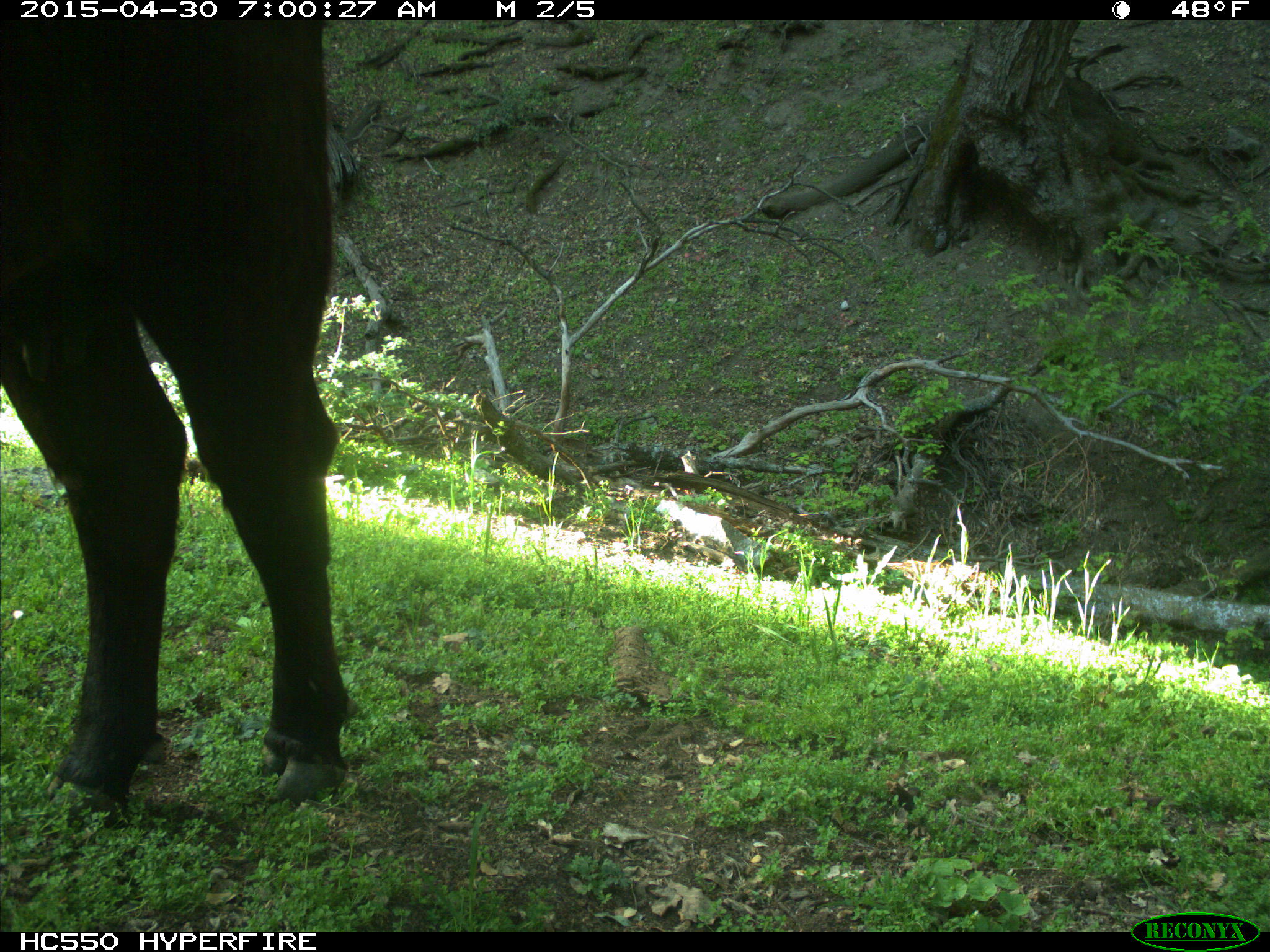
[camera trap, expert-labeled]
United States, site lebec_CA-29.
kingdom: Animalia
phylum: Chordata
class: Mammalia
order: Artiodactyla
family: Bovidae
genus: Bos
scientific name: Bos taurus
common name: domestic cow